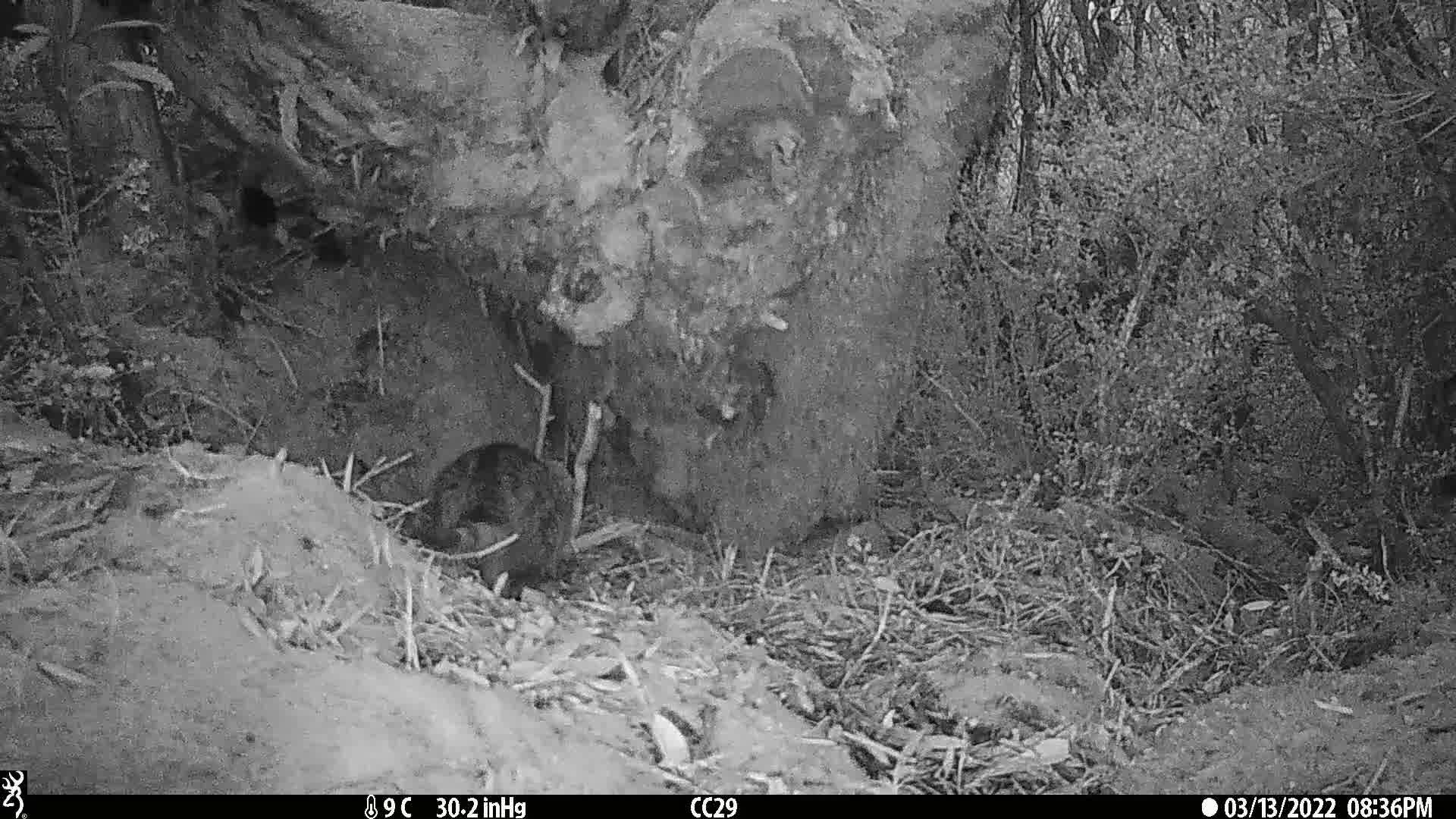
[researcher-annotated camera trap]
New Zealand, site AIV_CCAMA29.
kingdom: Animalia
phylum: Chordata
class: Mammalia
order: Carnivora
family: Felidae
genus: Felis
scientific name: Felis catus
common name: domestic cat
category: cat